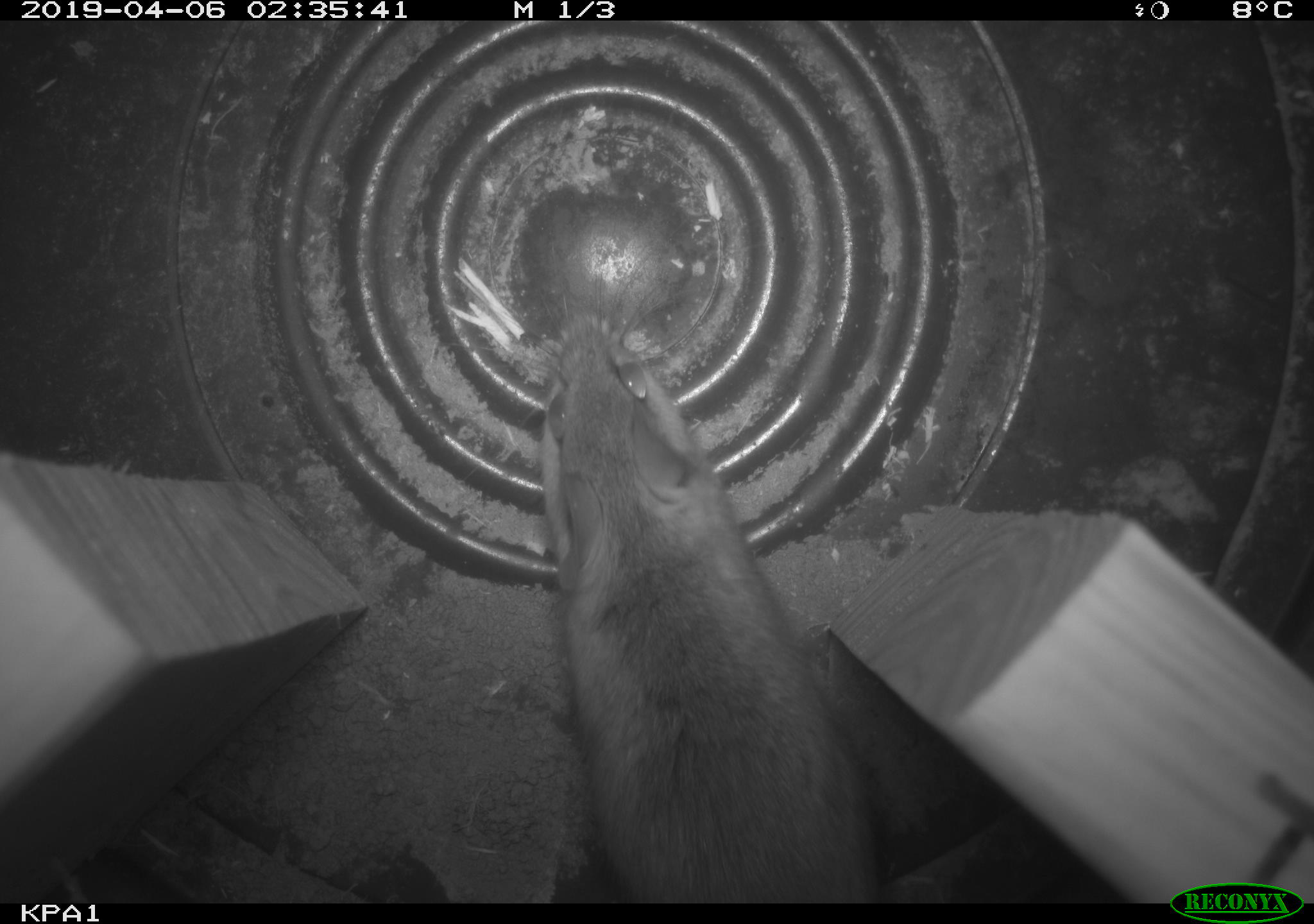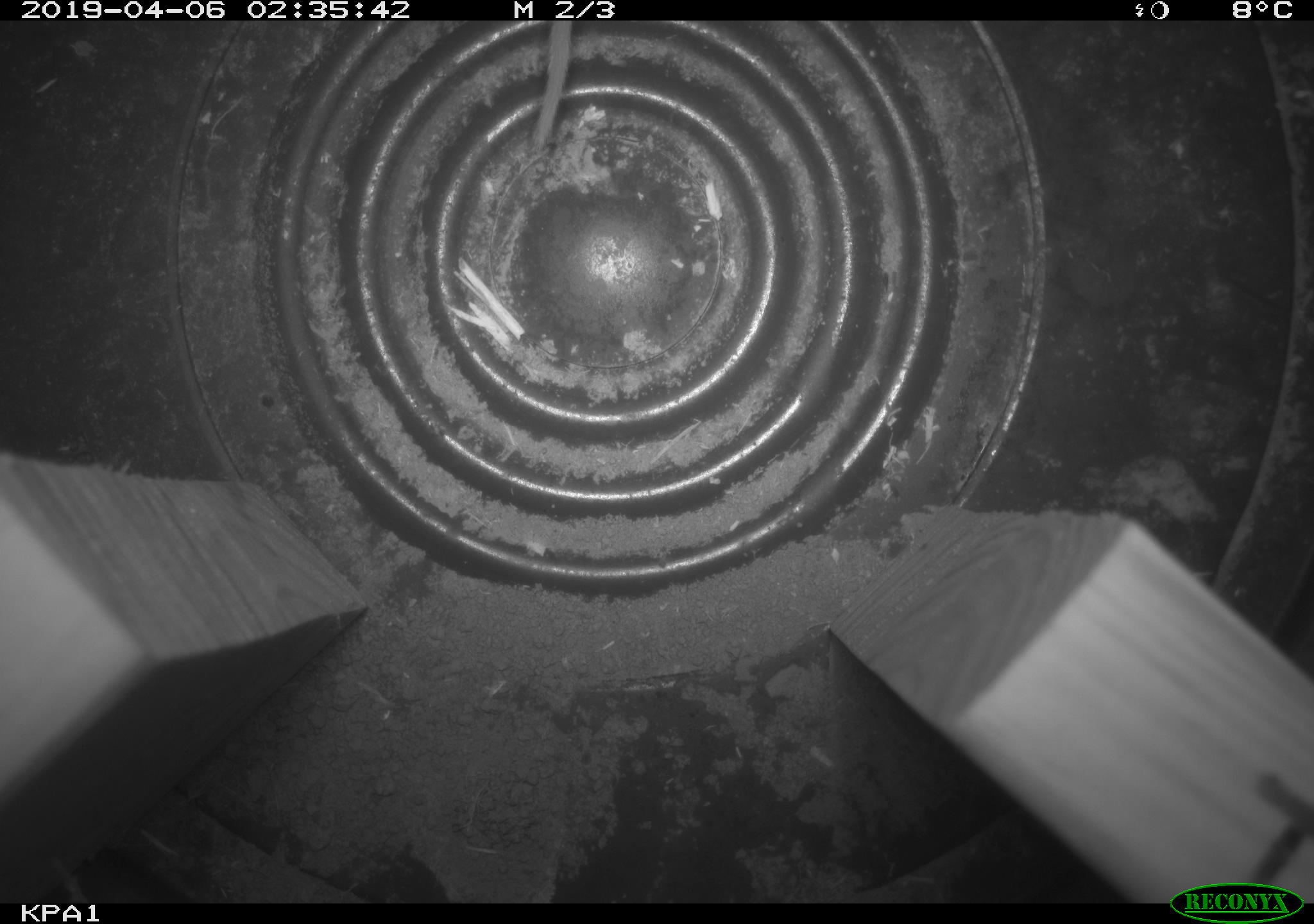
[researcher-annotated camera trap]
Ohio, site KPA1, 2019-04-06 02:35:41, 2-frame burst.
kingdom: Animalia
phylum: Chordata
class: Mammalia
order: Rodentia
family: Cricetidae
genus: Peromyscus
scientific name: Peromyscus leucopus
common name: white-footed mouse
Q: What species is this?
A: White-footed mouse (Peromyscus leucopus).